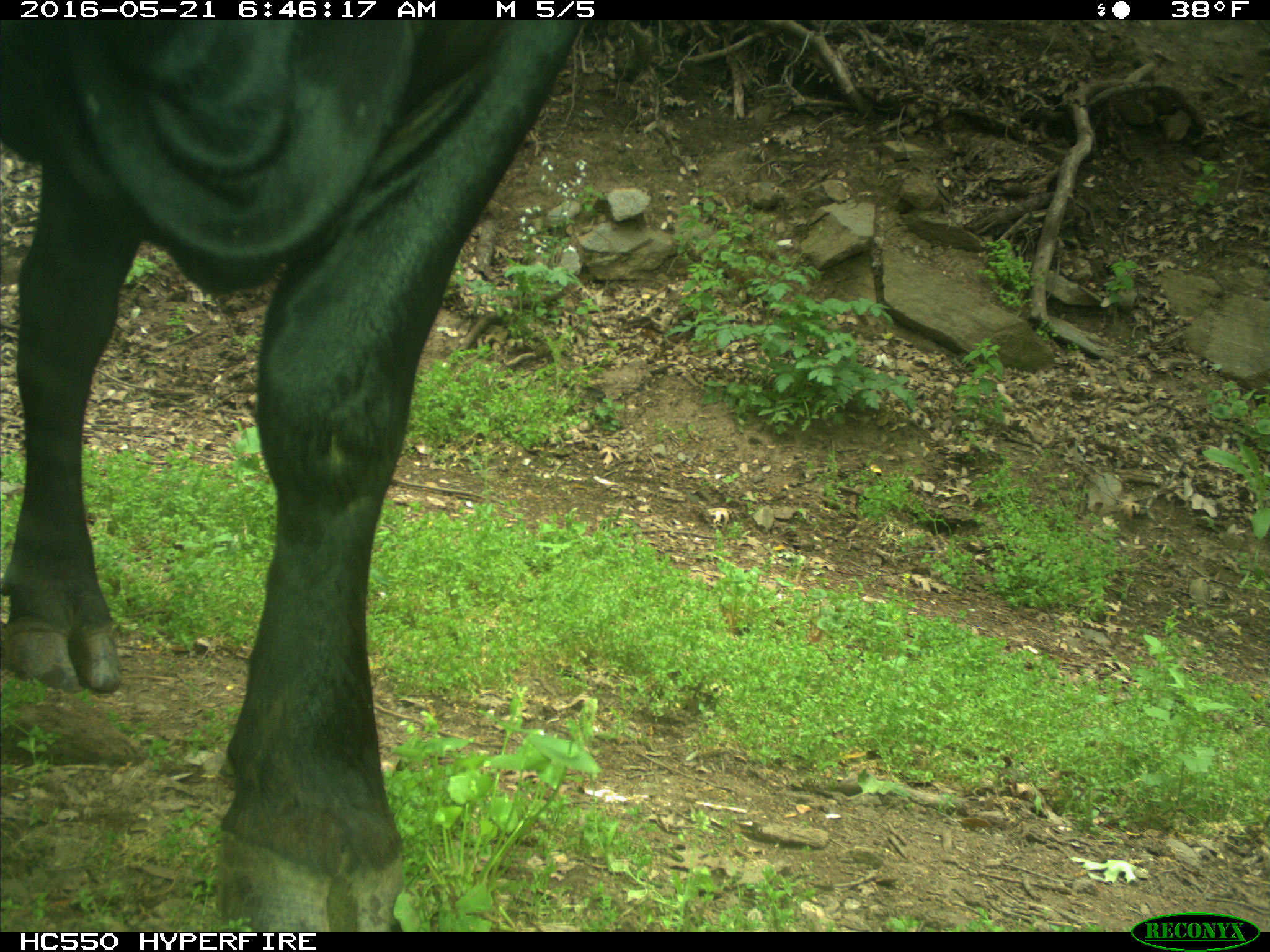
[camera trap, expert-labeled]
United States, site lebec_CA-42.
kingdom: Animalia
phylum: Chordata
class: Mammalia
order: Artiodactyla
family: Bovidae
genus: Bos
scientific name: Bos taurus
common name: domestic cow